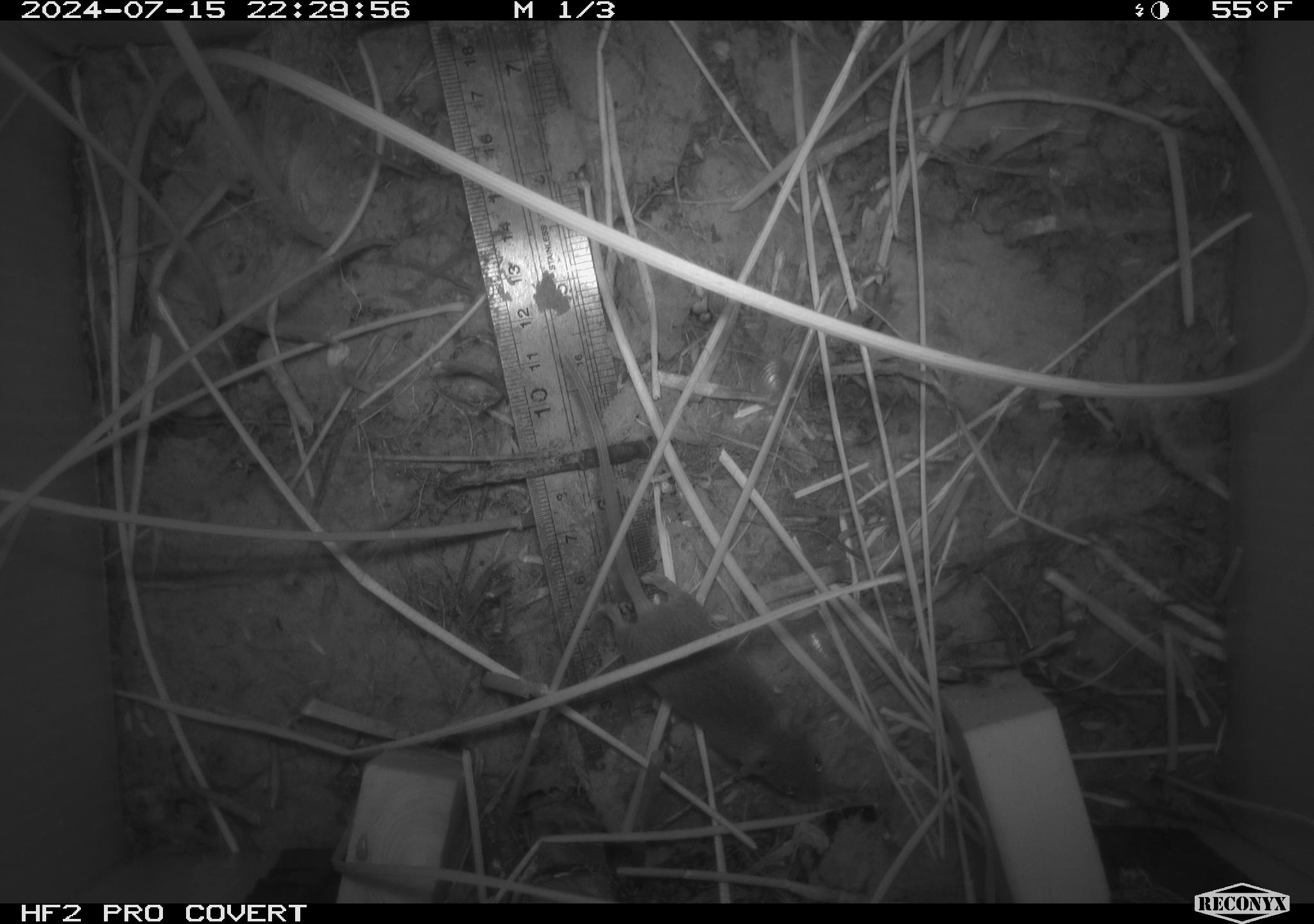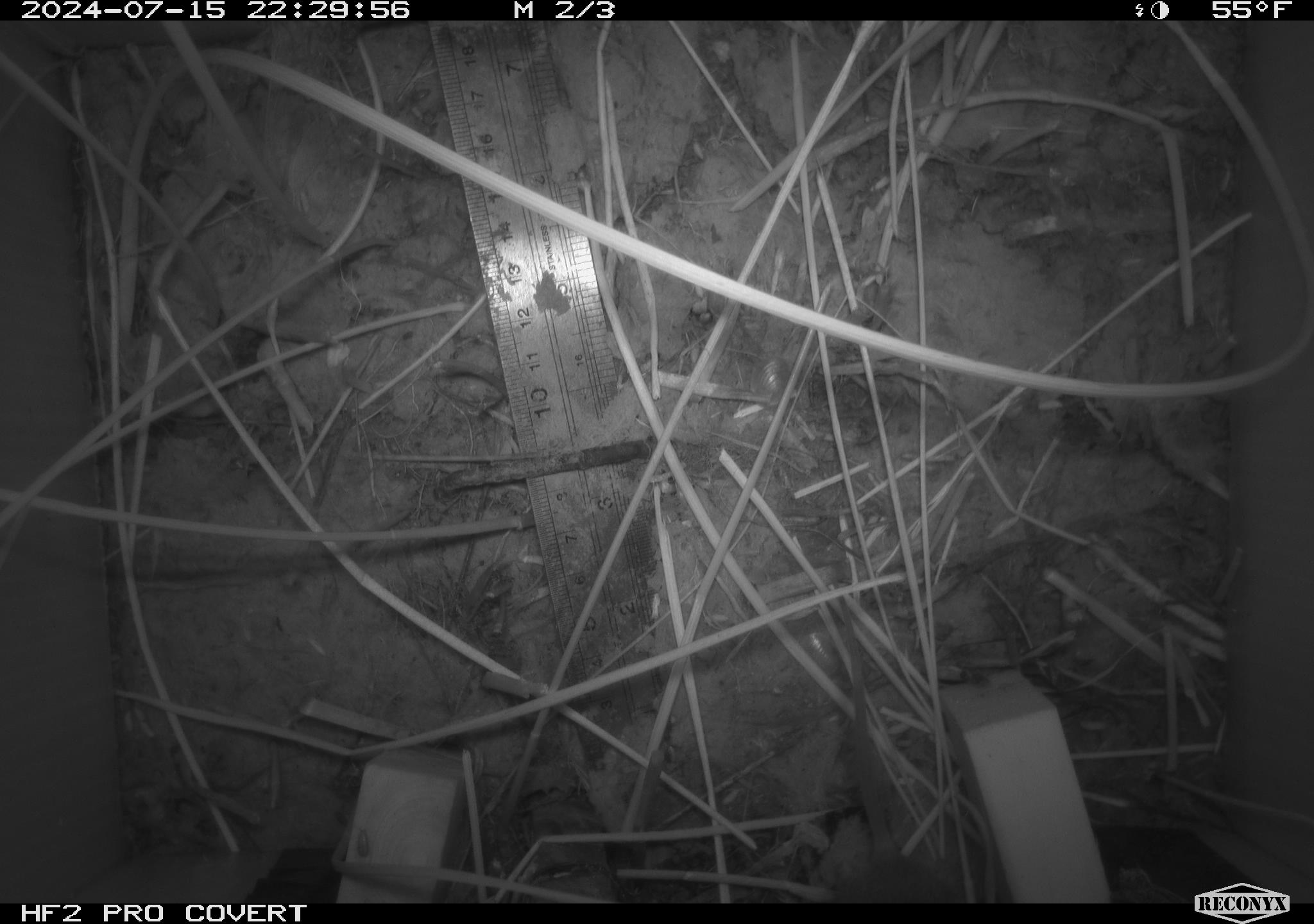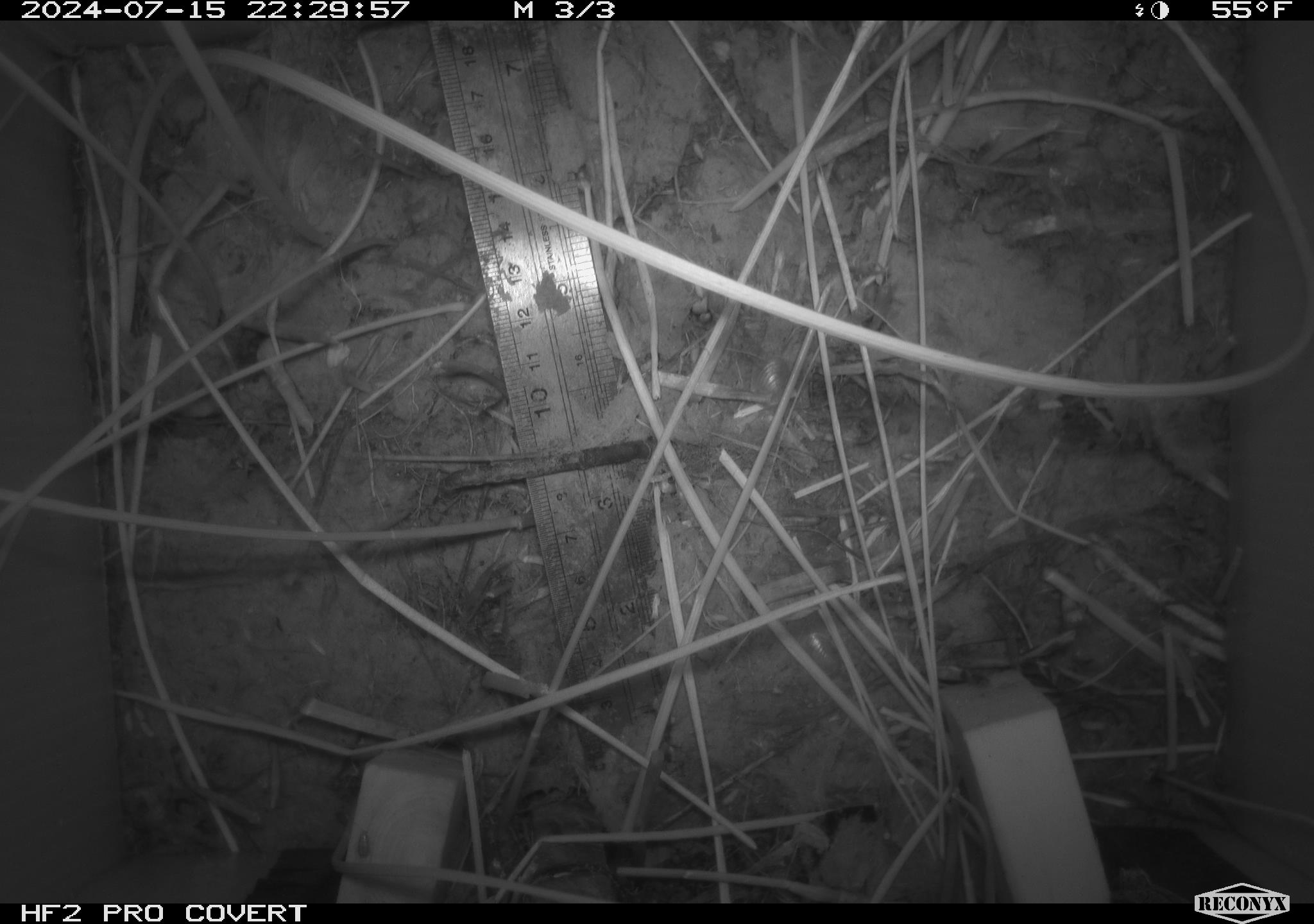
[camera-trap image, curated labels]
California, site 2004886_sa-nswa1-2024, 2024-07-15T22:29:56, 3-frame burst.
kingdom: Animalia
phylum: Chordata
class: Mammalia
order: Rodentia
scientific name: Rodentia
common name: rodent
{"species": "rodent (Rodentia)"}